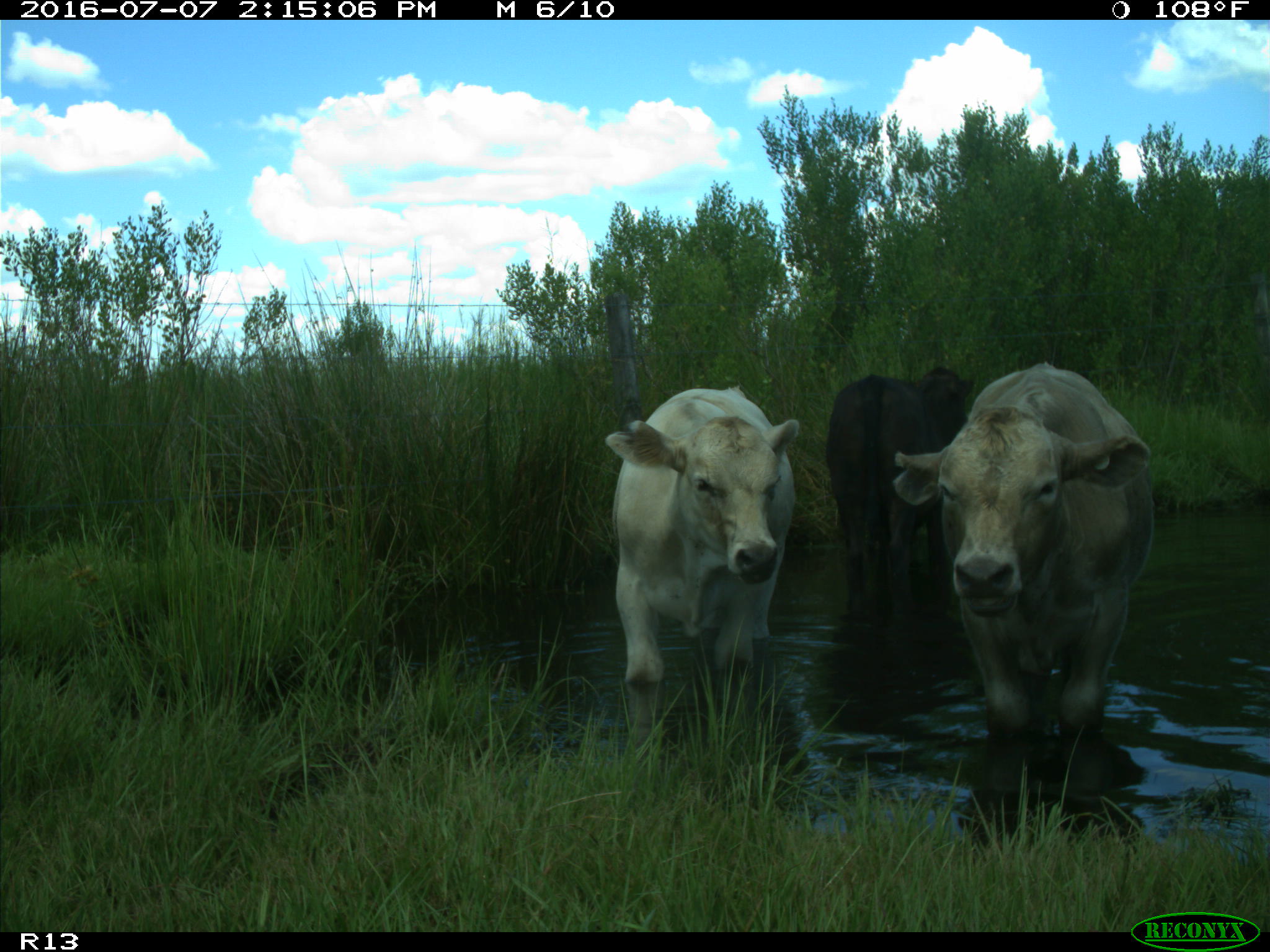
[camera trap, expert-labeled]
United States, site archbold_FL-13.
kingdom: Animalia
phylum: Chordata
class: Mammalia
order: Artiodactyla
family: Bovidae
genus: Bos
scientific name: Bos taurus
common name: domestic cow